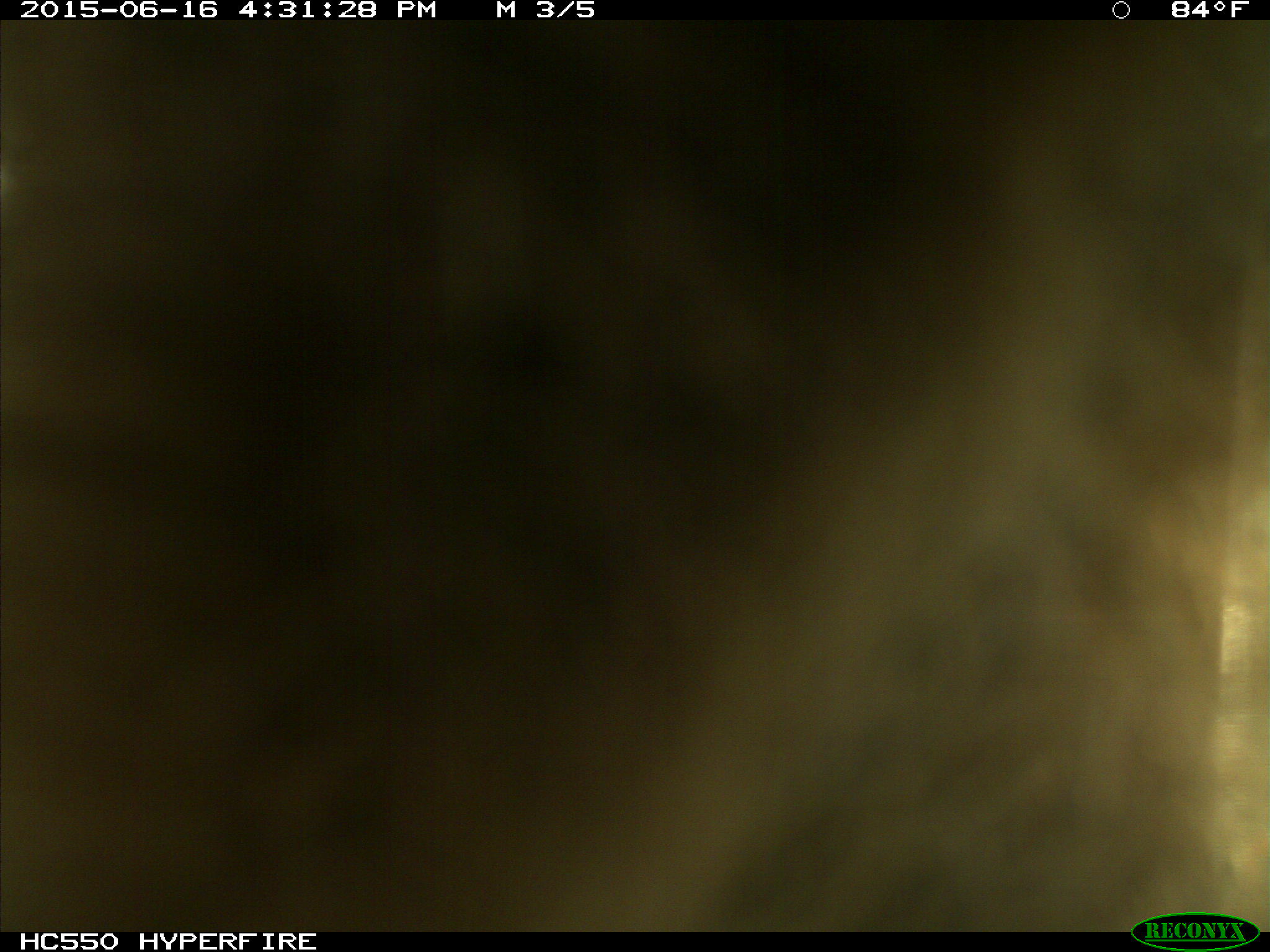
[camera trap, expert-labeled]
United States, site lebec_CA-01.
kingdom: Animalia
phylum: Chordata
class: Mammalia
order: Carnivora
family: Ursidae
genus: Ursus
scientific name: Ursus americanus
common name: american black bear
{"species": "Ursus americanus (american black bear)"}